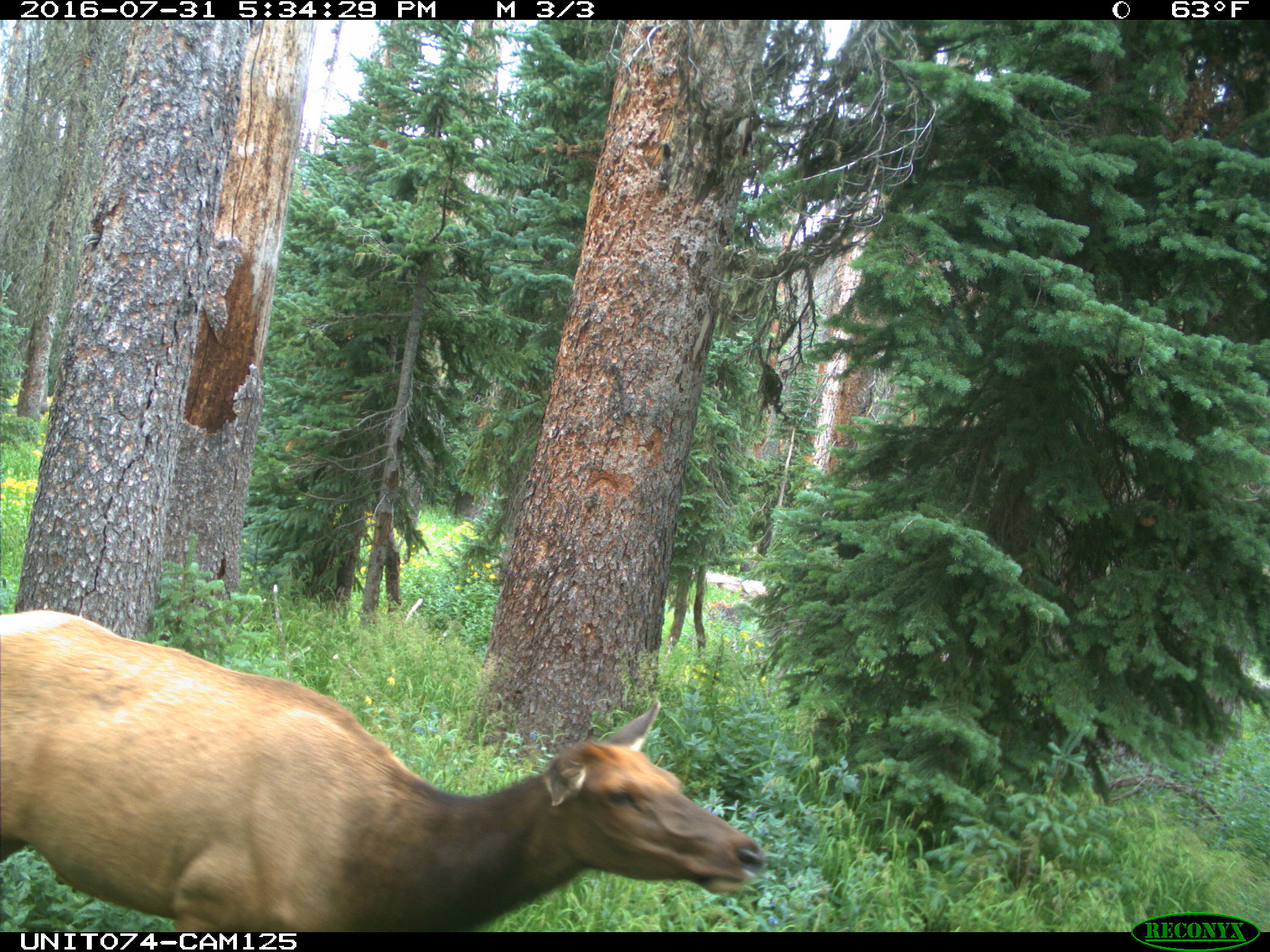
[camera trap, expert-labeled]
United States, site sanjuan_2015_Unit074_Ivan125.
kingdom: Animalia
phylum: Chordata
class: Mammalia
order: Artiodactyla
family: Cervidae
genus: Cervus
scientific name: Cervus elaphus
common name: red deer